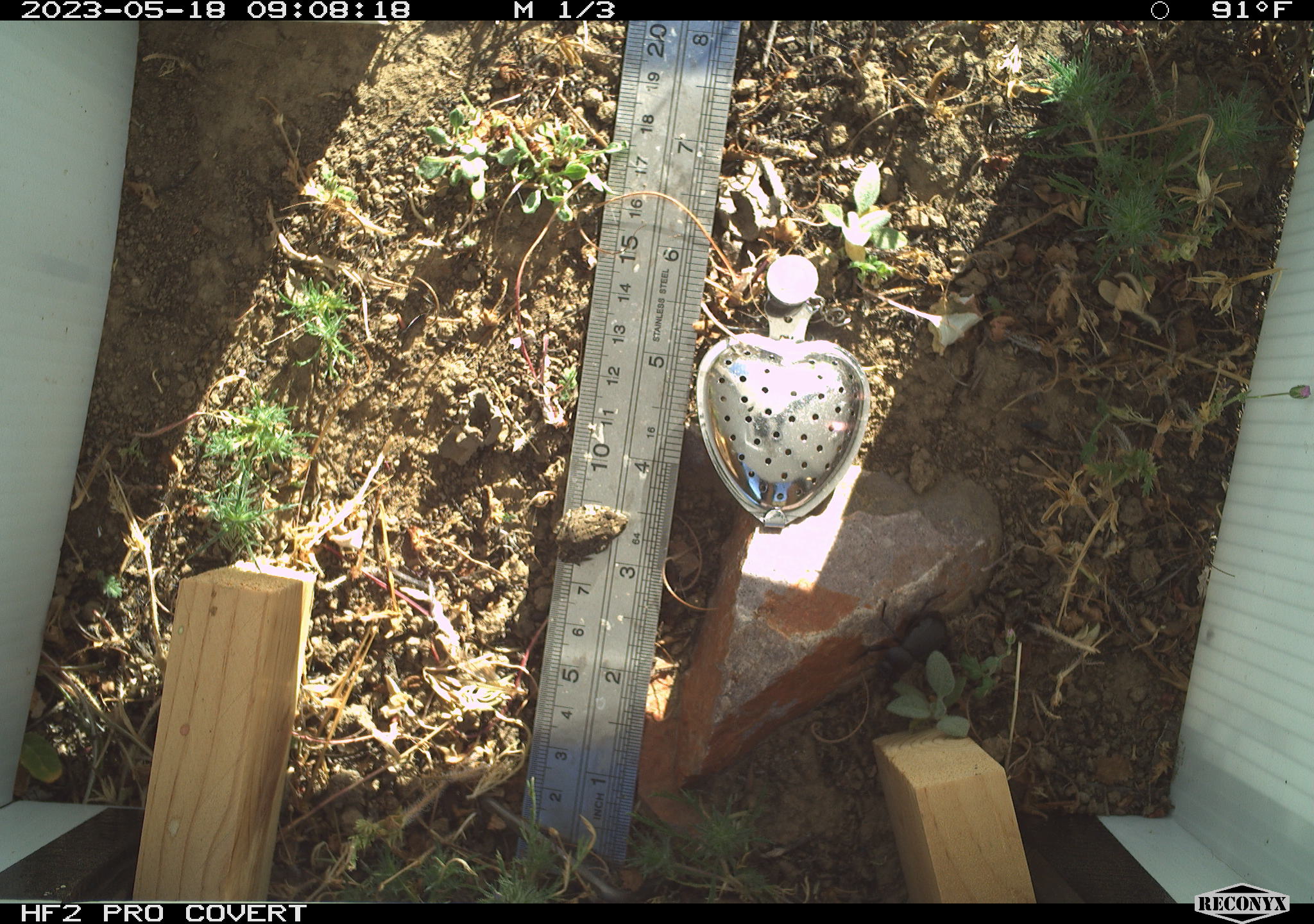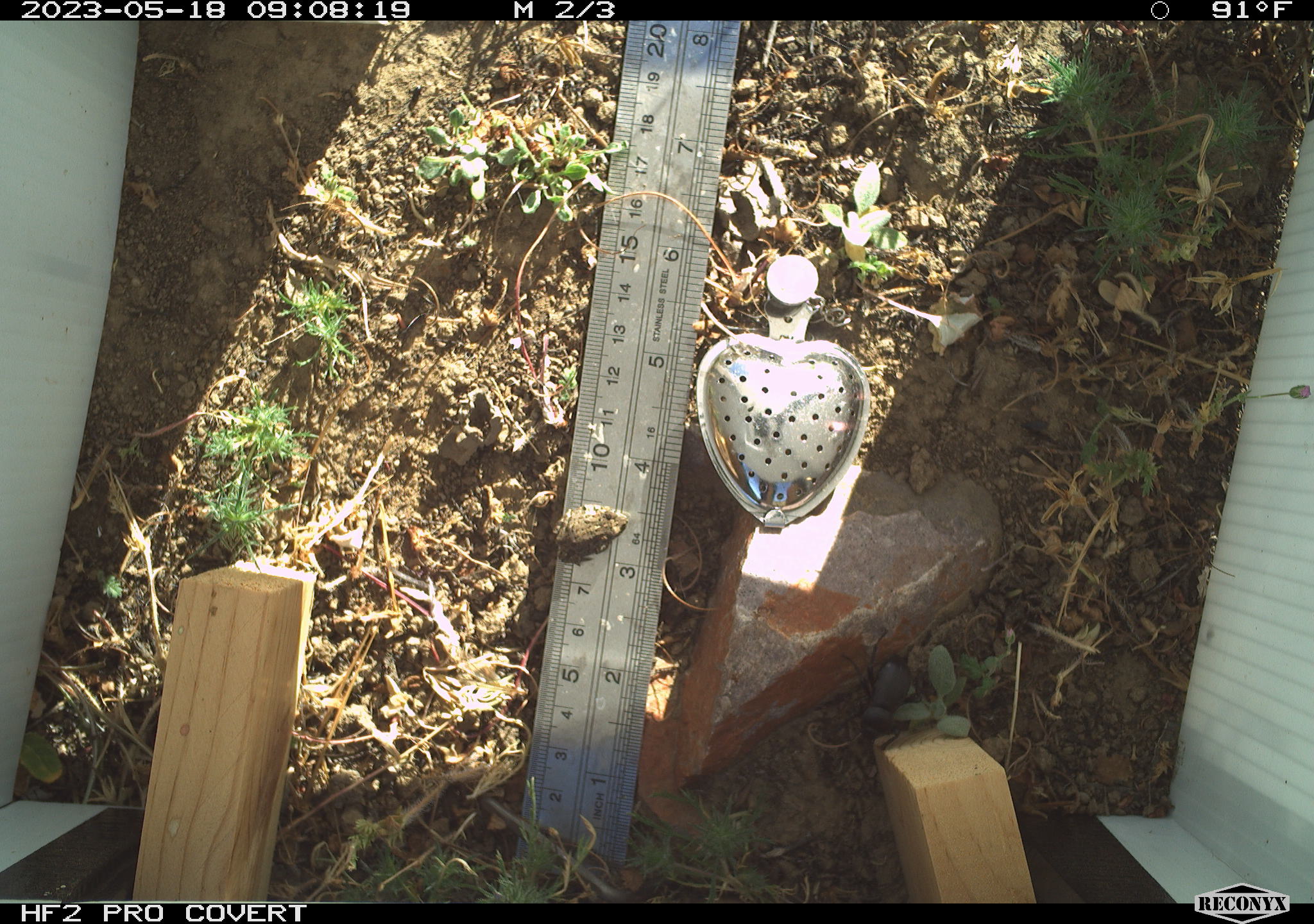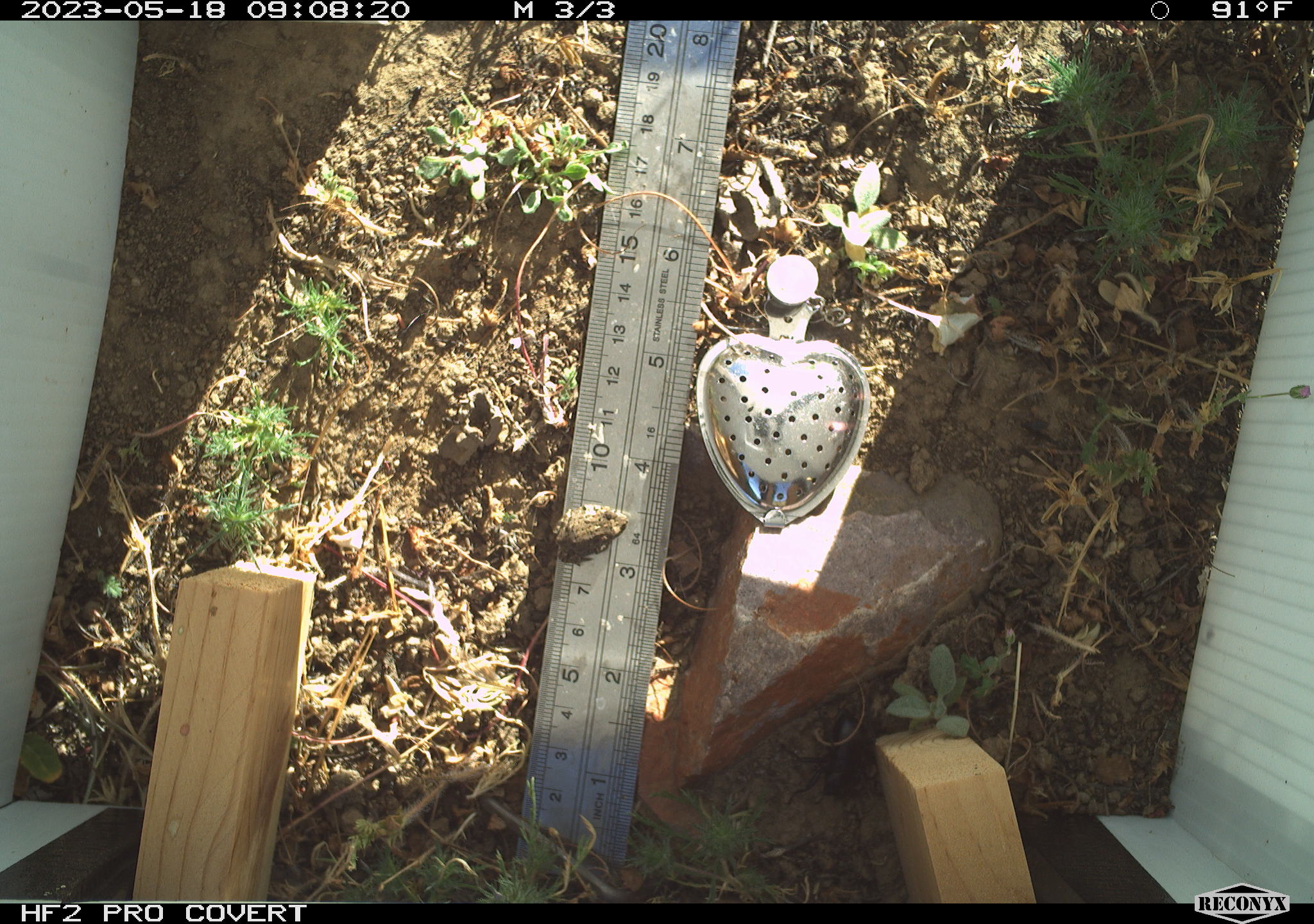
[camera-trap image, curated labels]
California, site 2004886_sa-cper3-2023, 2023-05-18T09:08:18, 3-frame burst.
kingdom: Animalia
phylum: Chordata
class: Amphibia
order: Anura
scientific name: Anura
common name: frogs